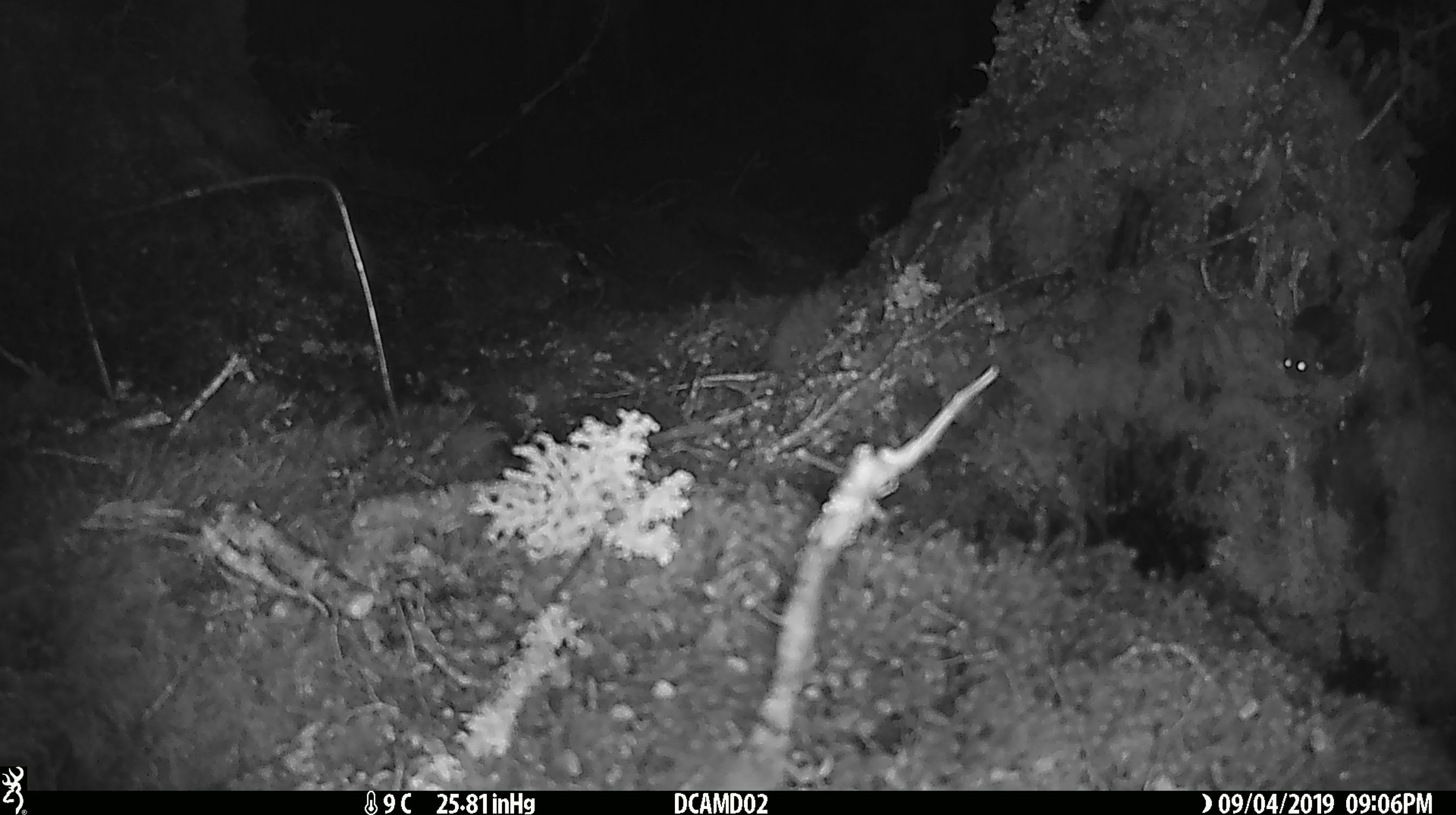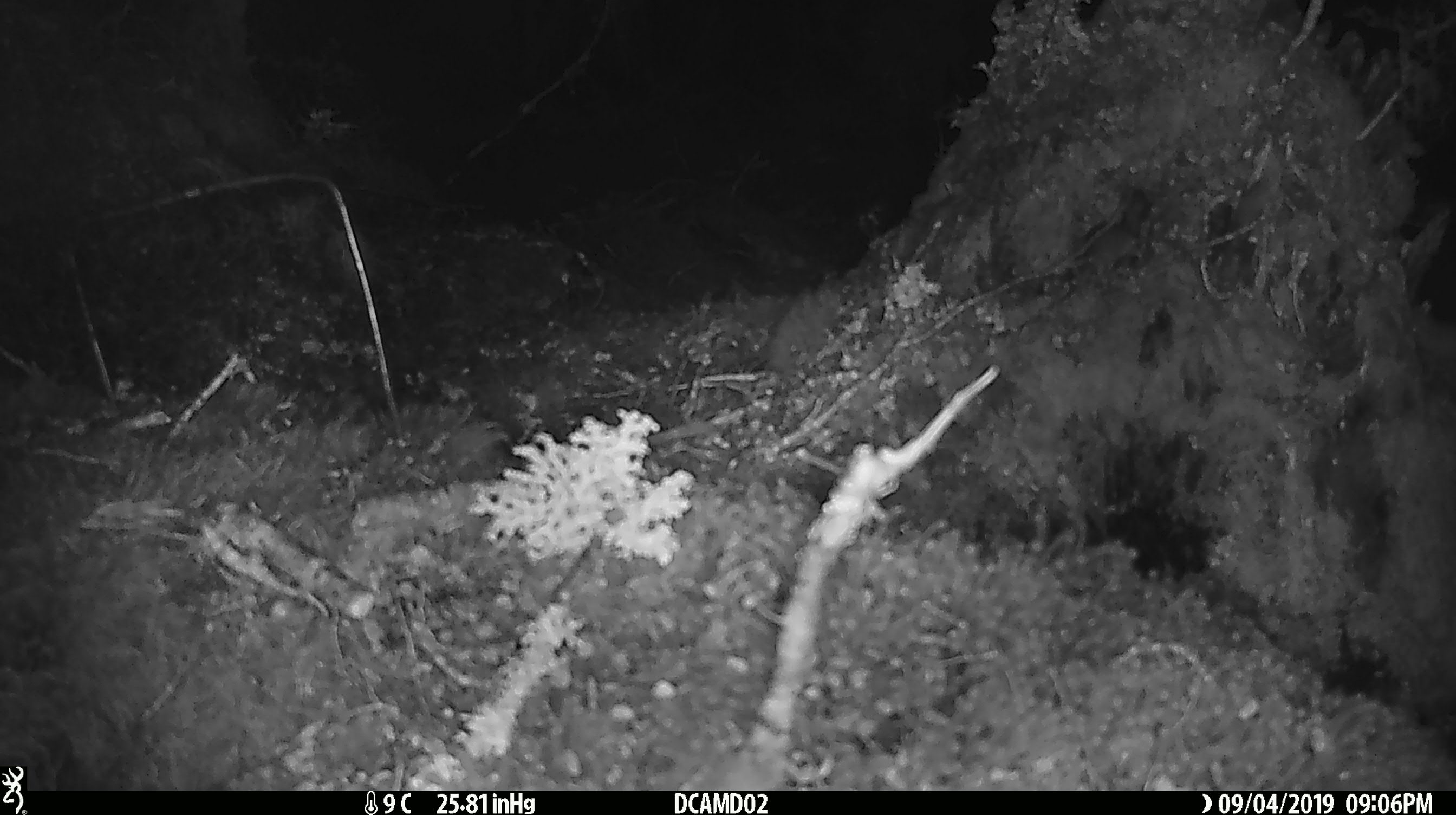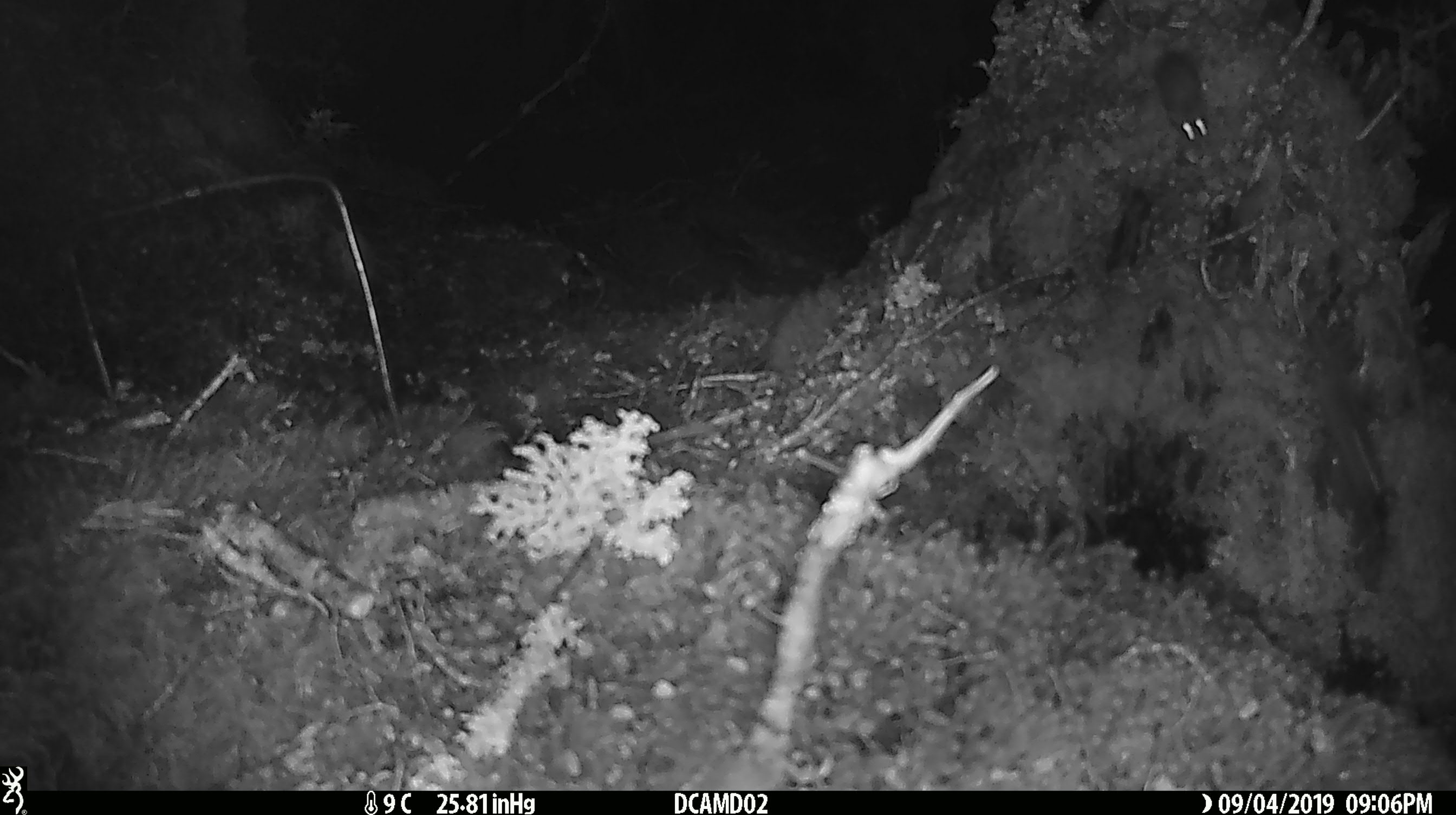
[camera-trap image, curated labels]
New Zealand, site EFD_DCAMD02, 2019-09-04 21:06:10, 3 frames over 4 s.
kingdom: Animalia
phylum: Chordata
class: Mammalia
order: Rodentia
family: Muridae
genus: Mus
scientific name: Mus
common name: mouse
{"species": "mouse (Mus)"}